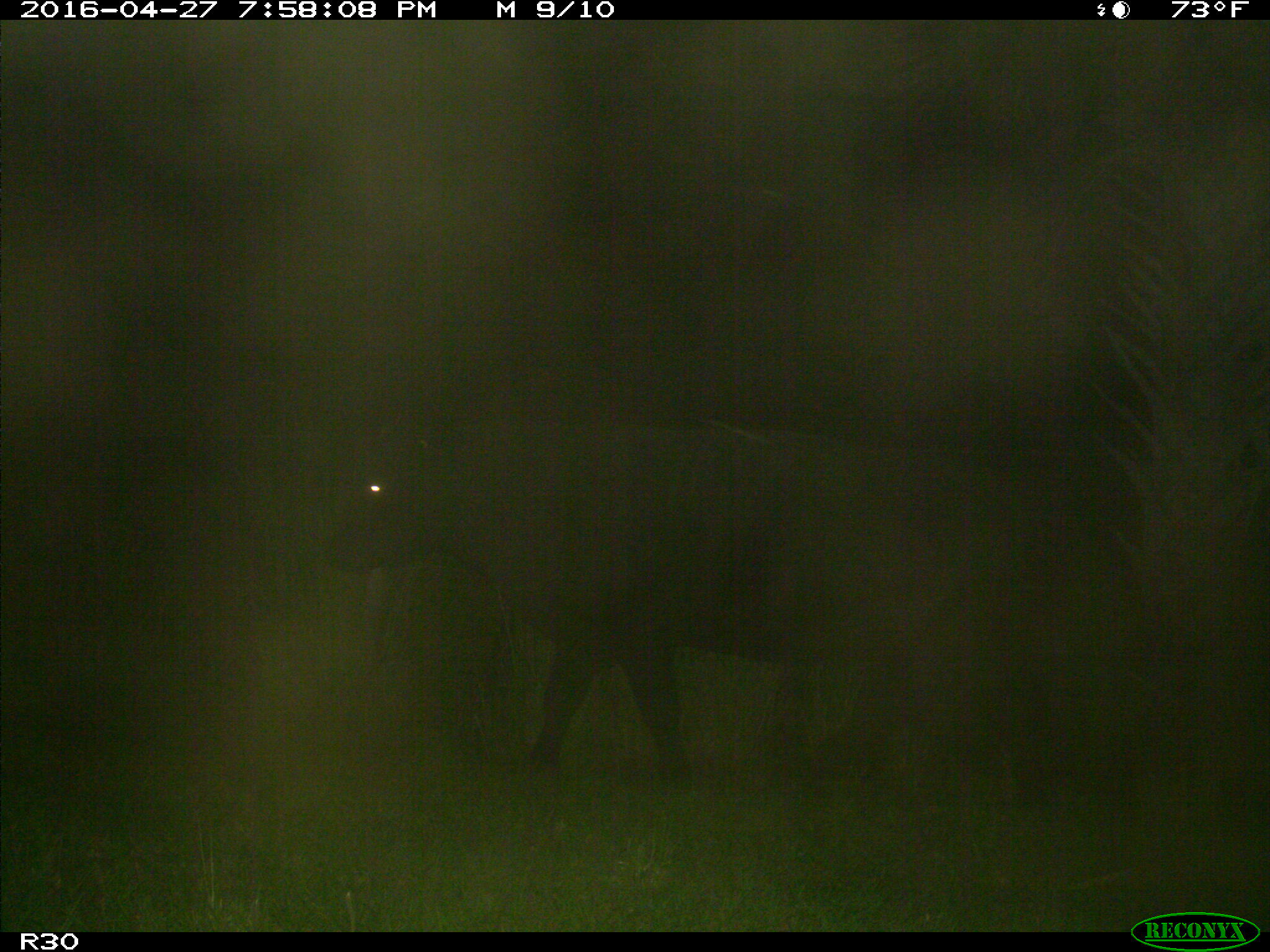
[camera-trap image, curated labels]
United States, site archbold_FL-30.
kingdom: Animalia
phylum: Chordata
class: Mammalia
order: Artiodactyla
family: Bovidae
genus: Bos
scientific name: Bos taurus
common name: domestic cow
Bos taurus (domestic cow).